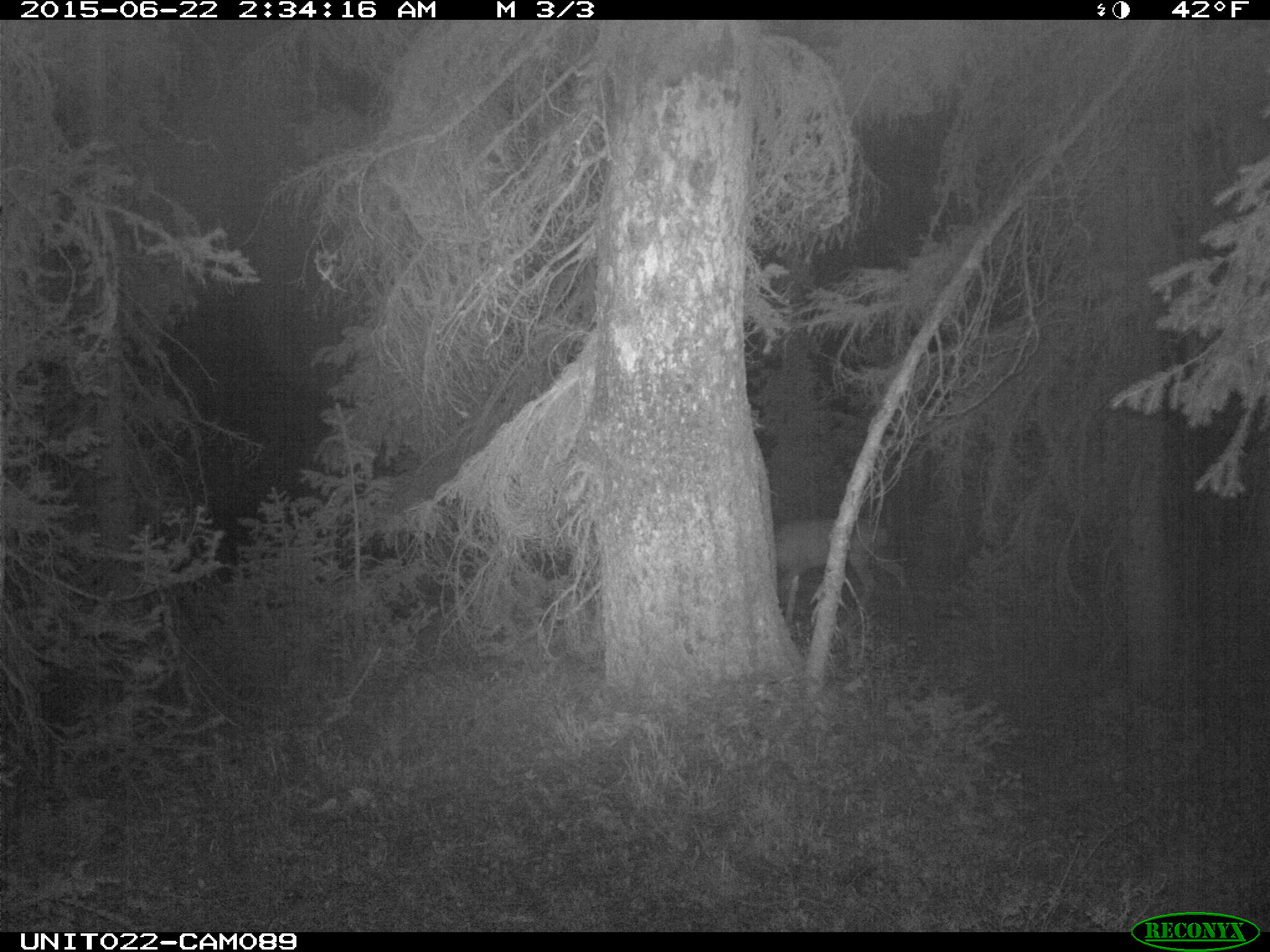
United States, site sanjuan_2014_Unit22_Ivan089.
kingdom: Animalia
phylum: Chordata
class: Mammalia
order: Artiodactyla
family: Cervidae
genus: Odocoileus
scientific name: Odocoileus hemionus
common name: mule deer